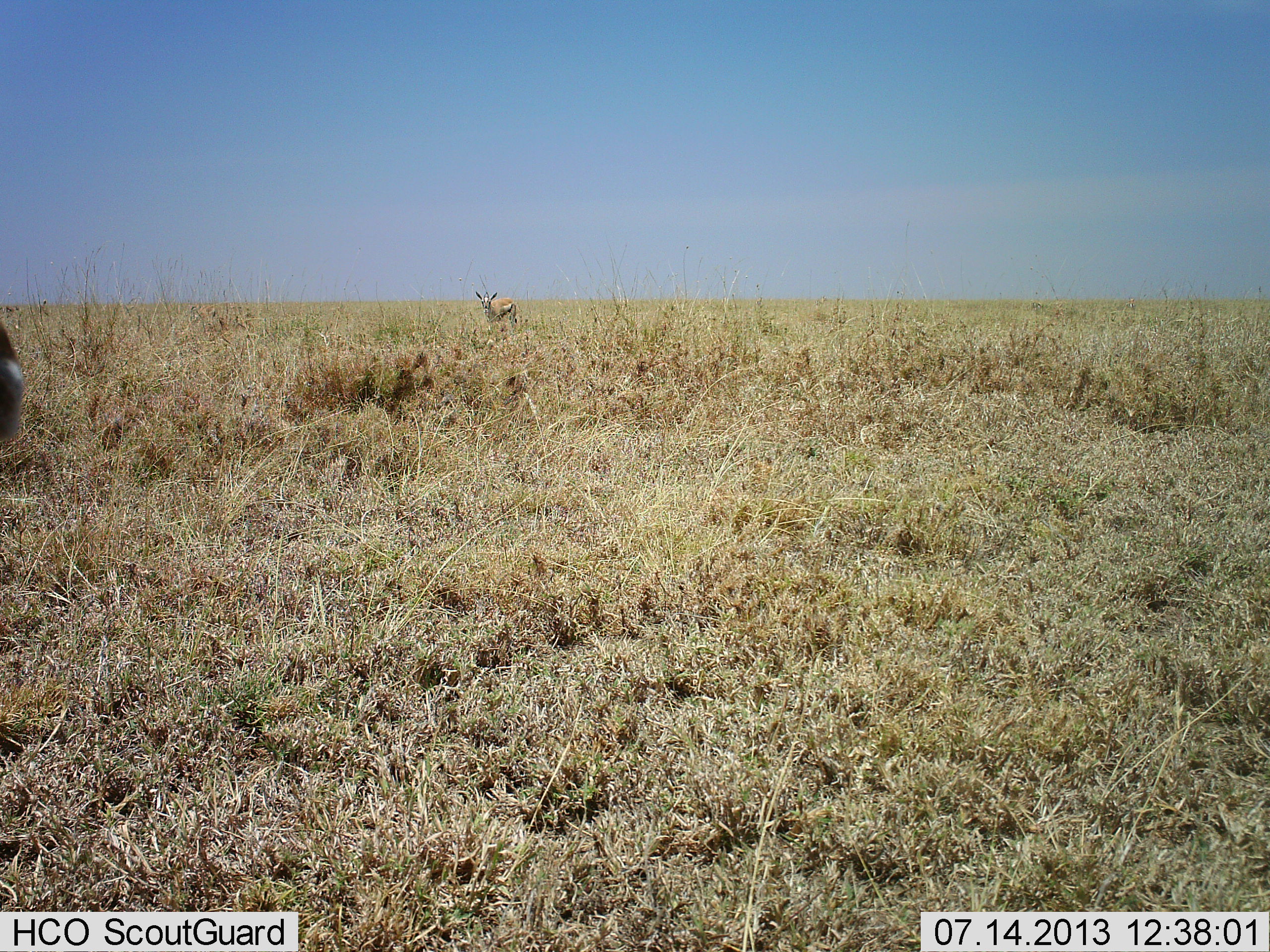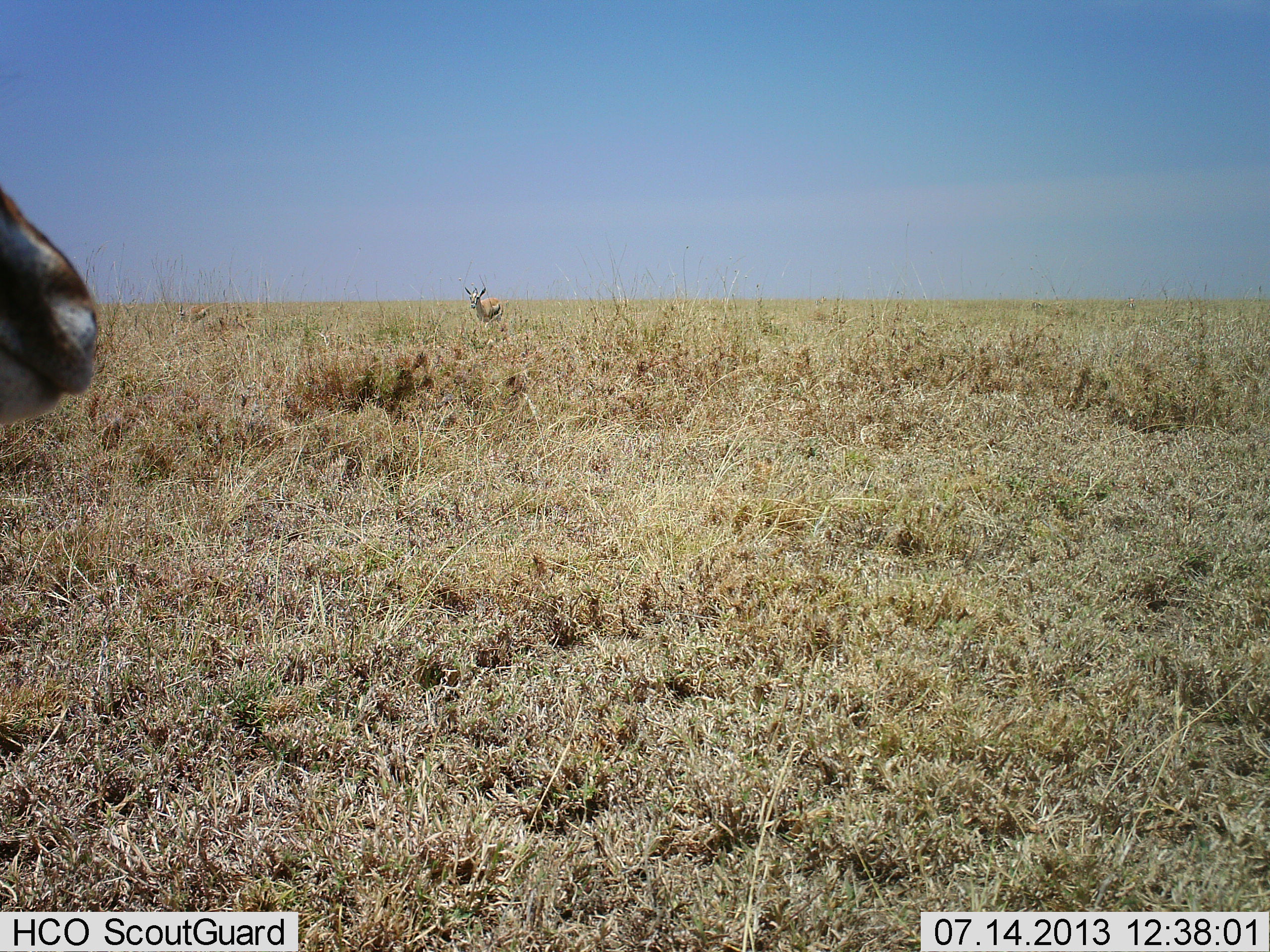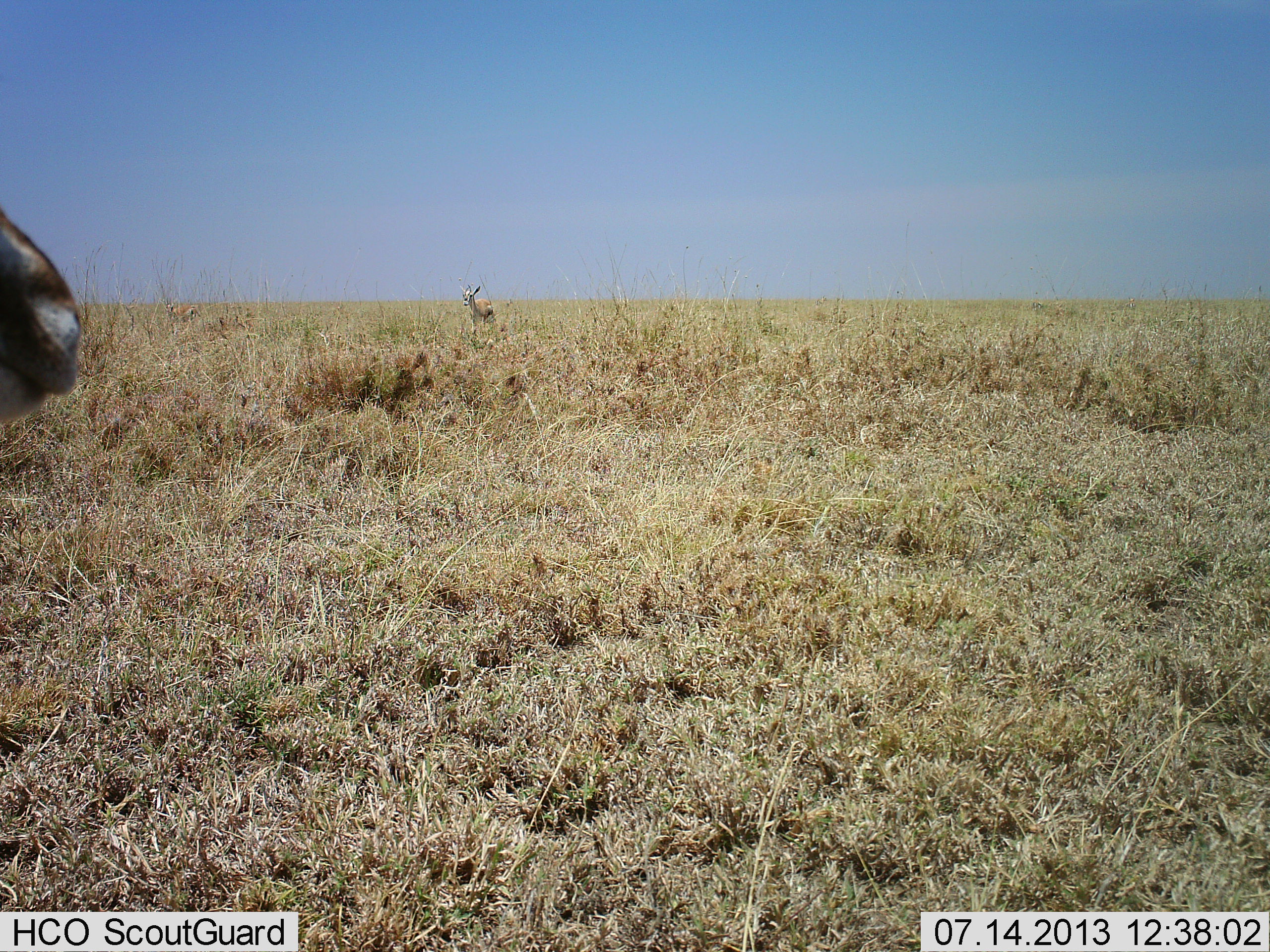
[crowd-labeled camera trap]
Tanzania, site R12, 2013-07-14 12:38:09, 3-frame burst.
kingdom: Animalia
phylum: Chordata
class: Mammalia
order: Artiodactyla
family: Bovidae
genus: Eudorcas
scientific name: Eudorcas thomsonii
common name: thomson's gazelle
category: gazellethomsons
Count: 3.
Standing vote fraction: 90%.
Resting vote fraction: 0%.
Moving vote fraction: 60%.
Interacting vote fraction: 0%.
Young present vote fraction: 0%.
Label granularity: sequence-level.